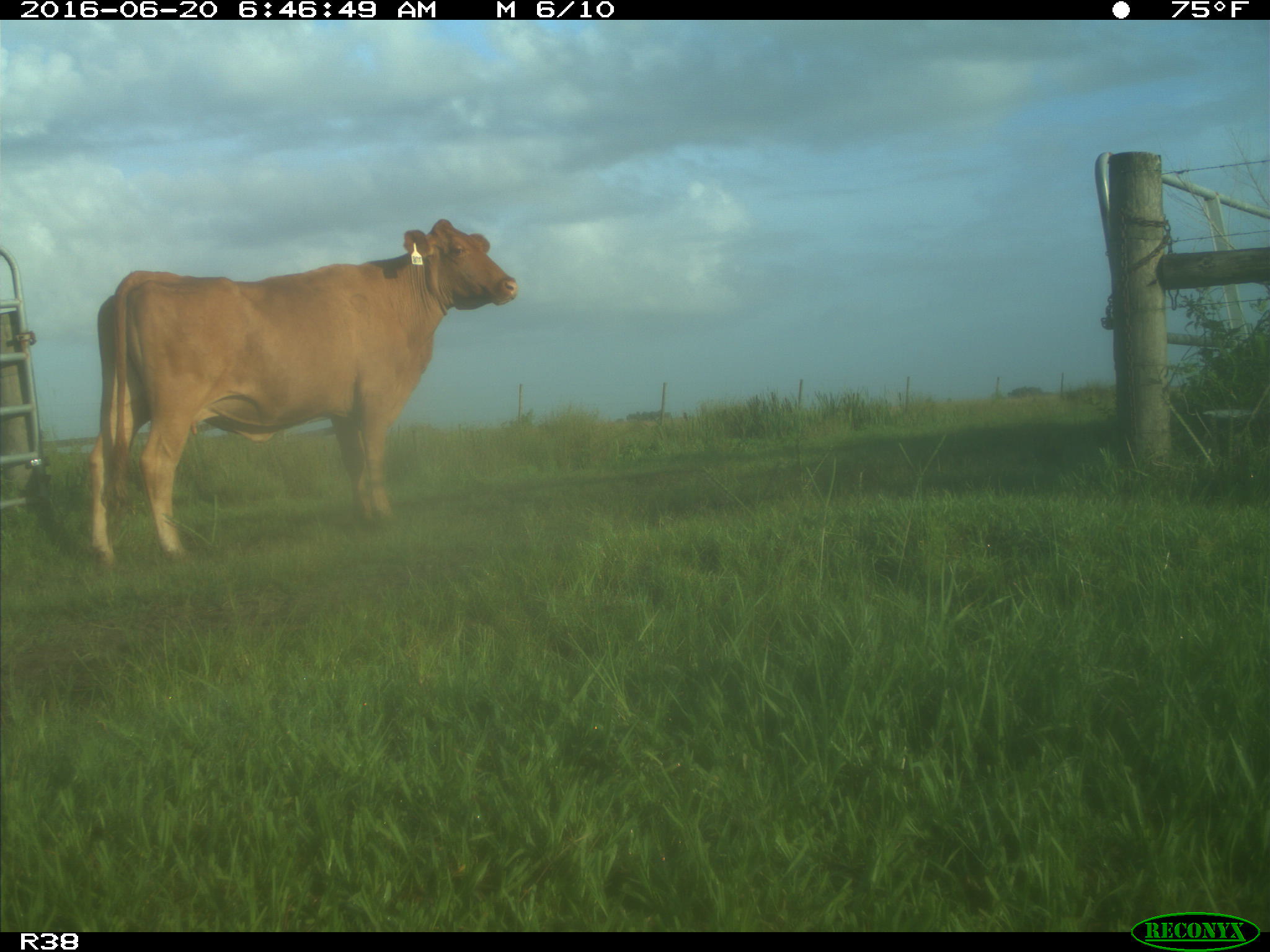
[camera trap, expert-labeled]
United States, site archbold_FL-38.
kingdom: Animalia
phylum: Chordata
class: Mammalia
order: Artiodactyla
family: Bovidae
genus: Bos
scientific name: Bos taurus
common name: domestic cow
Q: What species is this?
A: Bos taurus (domestic cow).